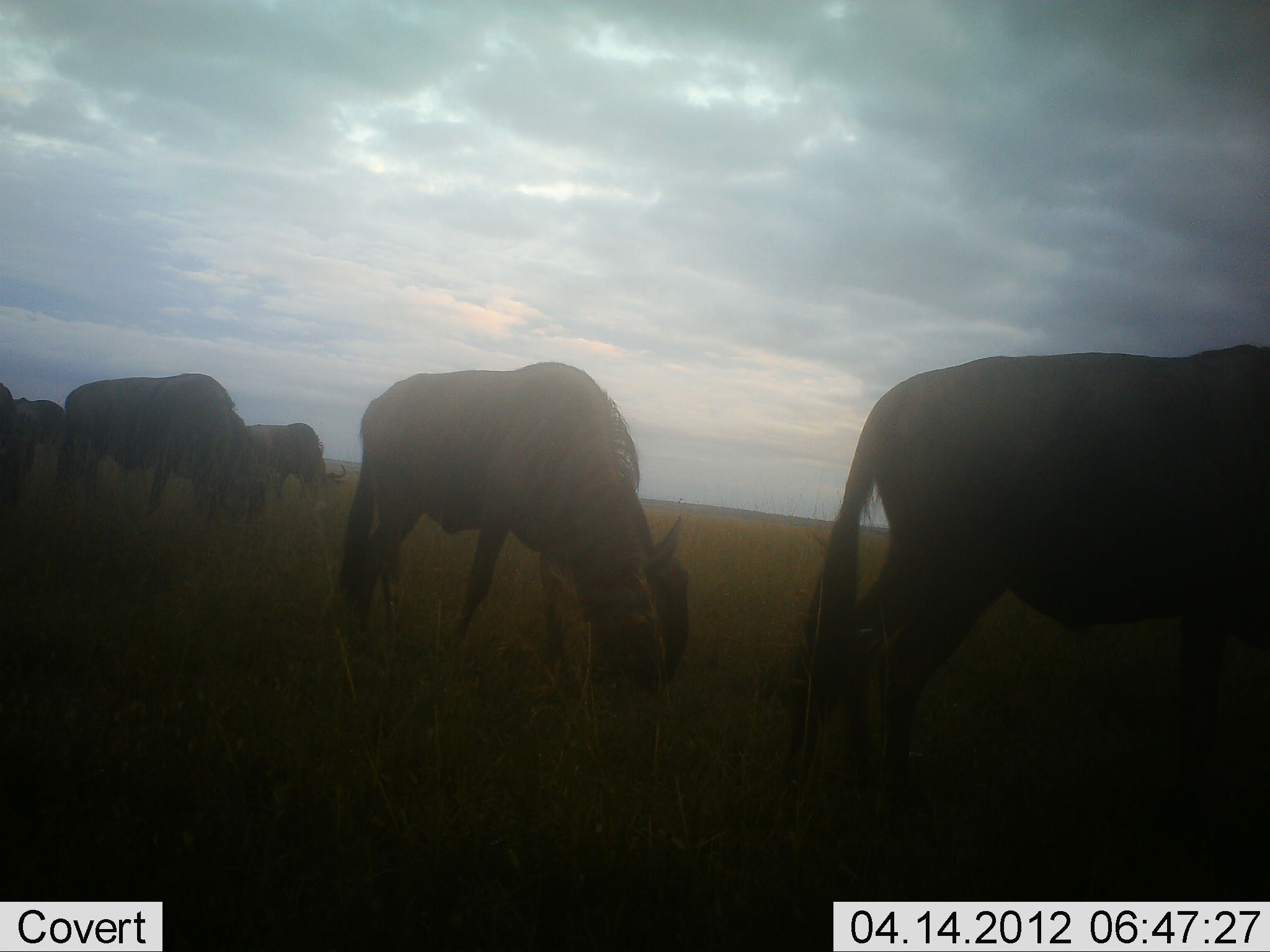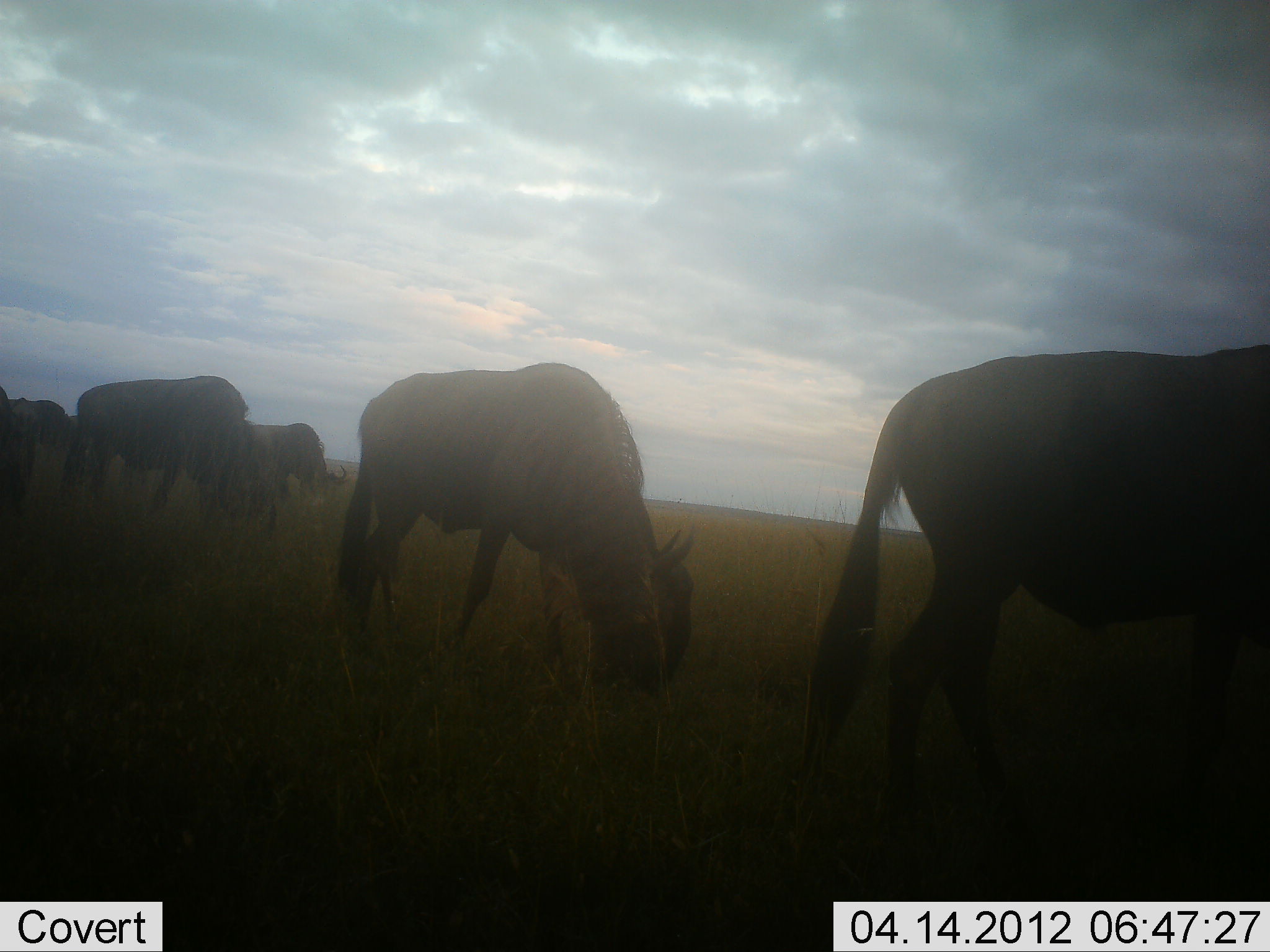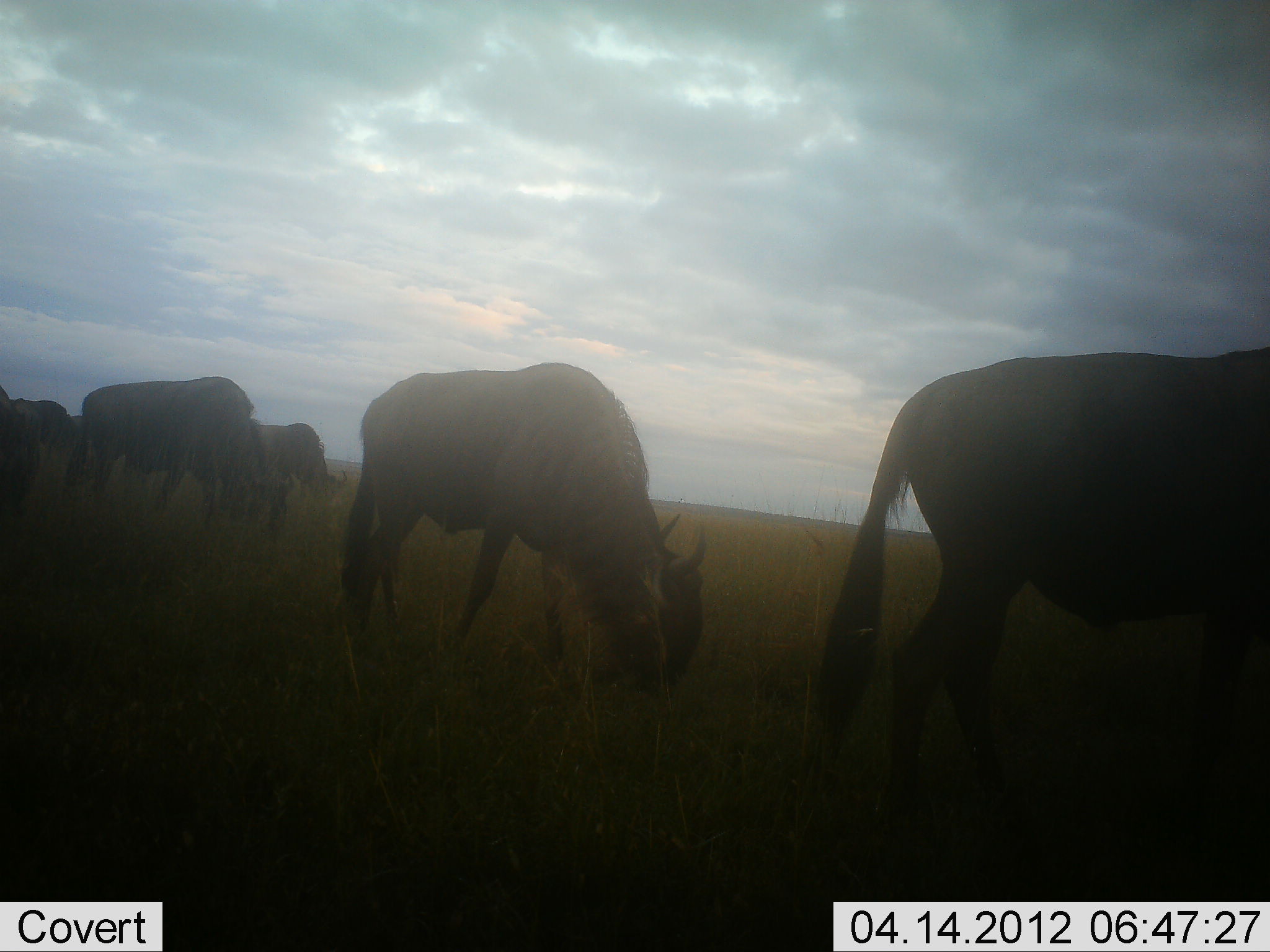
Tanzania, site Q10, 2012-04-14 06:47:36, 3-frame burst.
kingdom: Animalia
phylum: Chordata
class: Mammalia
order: Artiodactyla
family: Bovidae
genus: Connochaetes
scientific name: Connochaetes taurinus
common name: blue wildebeest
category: wildebeest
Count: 6.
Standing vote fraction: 8%.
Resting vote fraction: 0%.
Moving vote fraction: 8%.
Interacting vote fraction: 0%.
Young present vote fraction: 0%.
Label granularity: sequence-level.